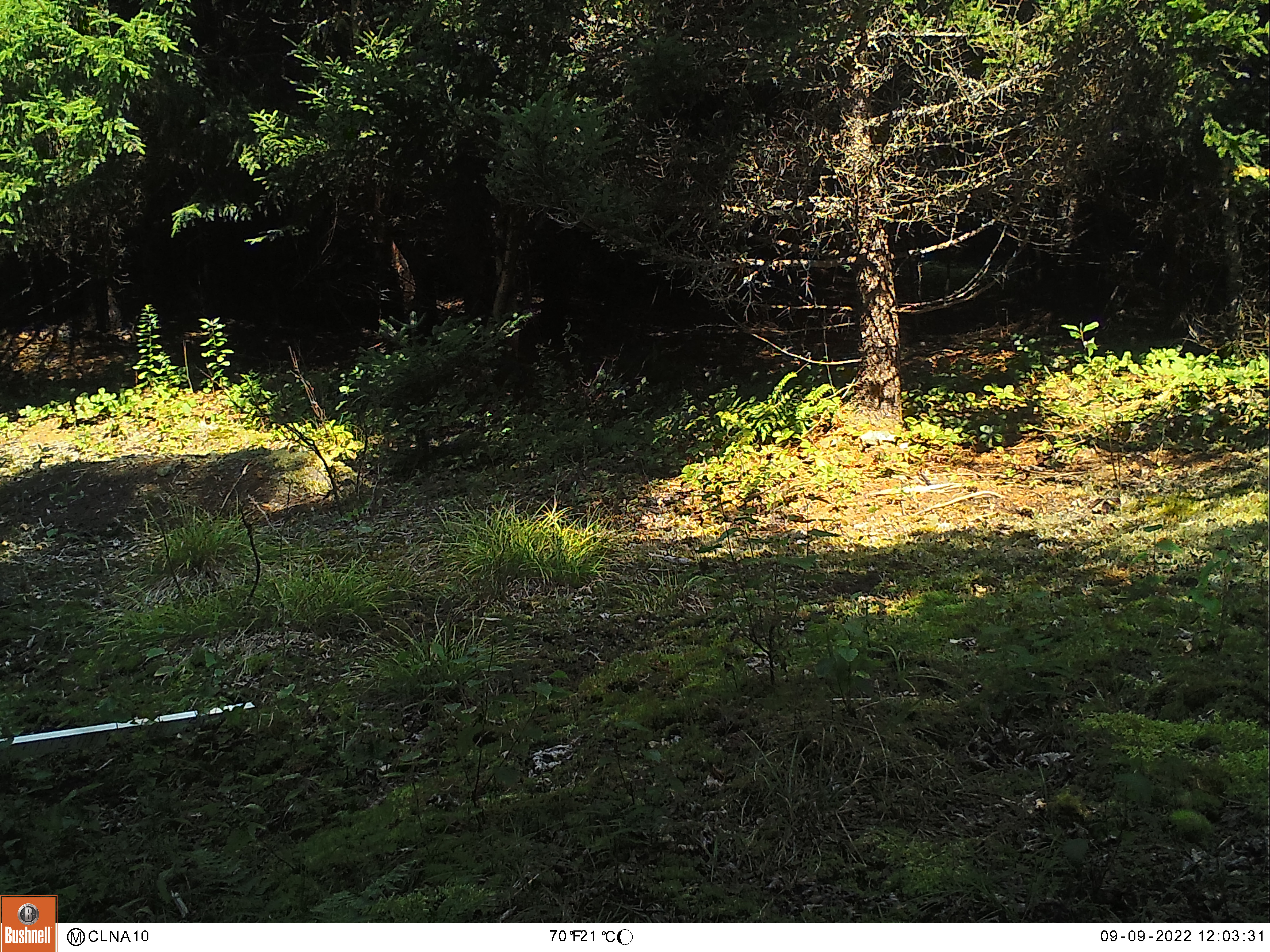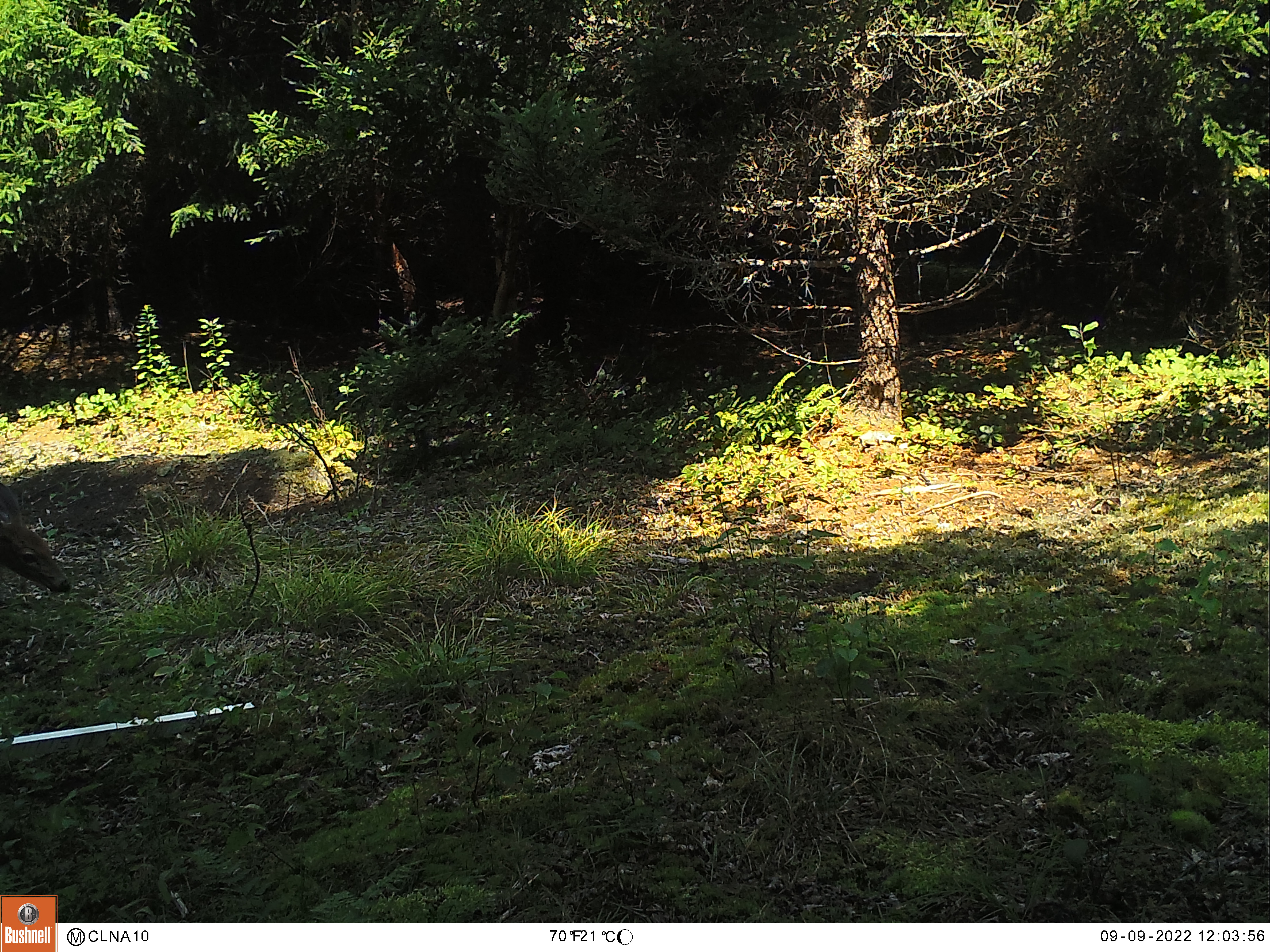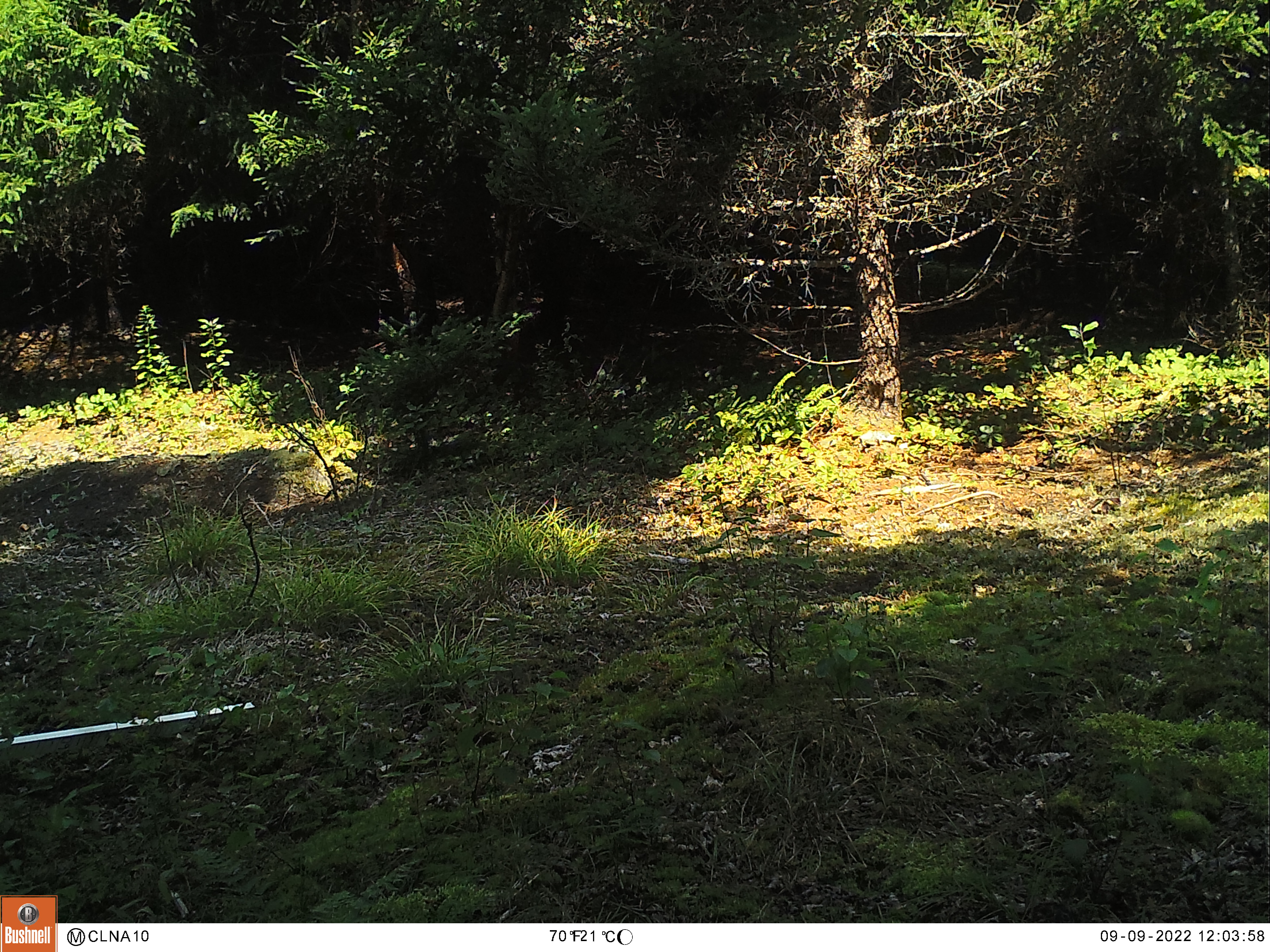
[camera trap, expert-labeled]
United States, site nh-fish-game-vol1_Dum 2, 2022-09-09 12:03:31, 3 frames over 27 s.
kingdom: Animalia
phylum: Chordata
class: Mammalia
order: Artiodactyla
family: Cervidae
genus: Odocoileus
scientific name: Odocoileus virginianus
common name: white-tailed deer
White-tailed deer (Odocoileus virginianus).